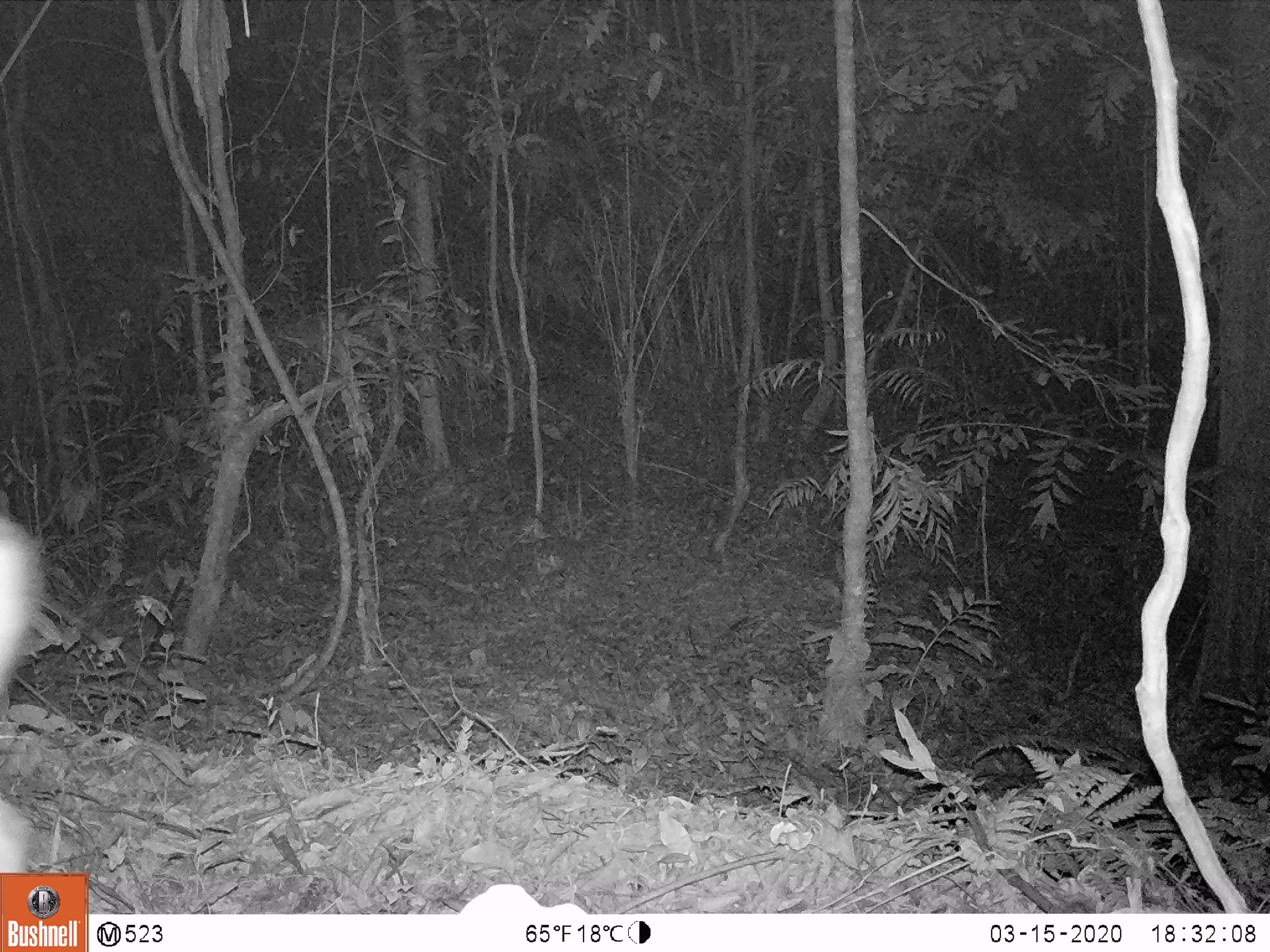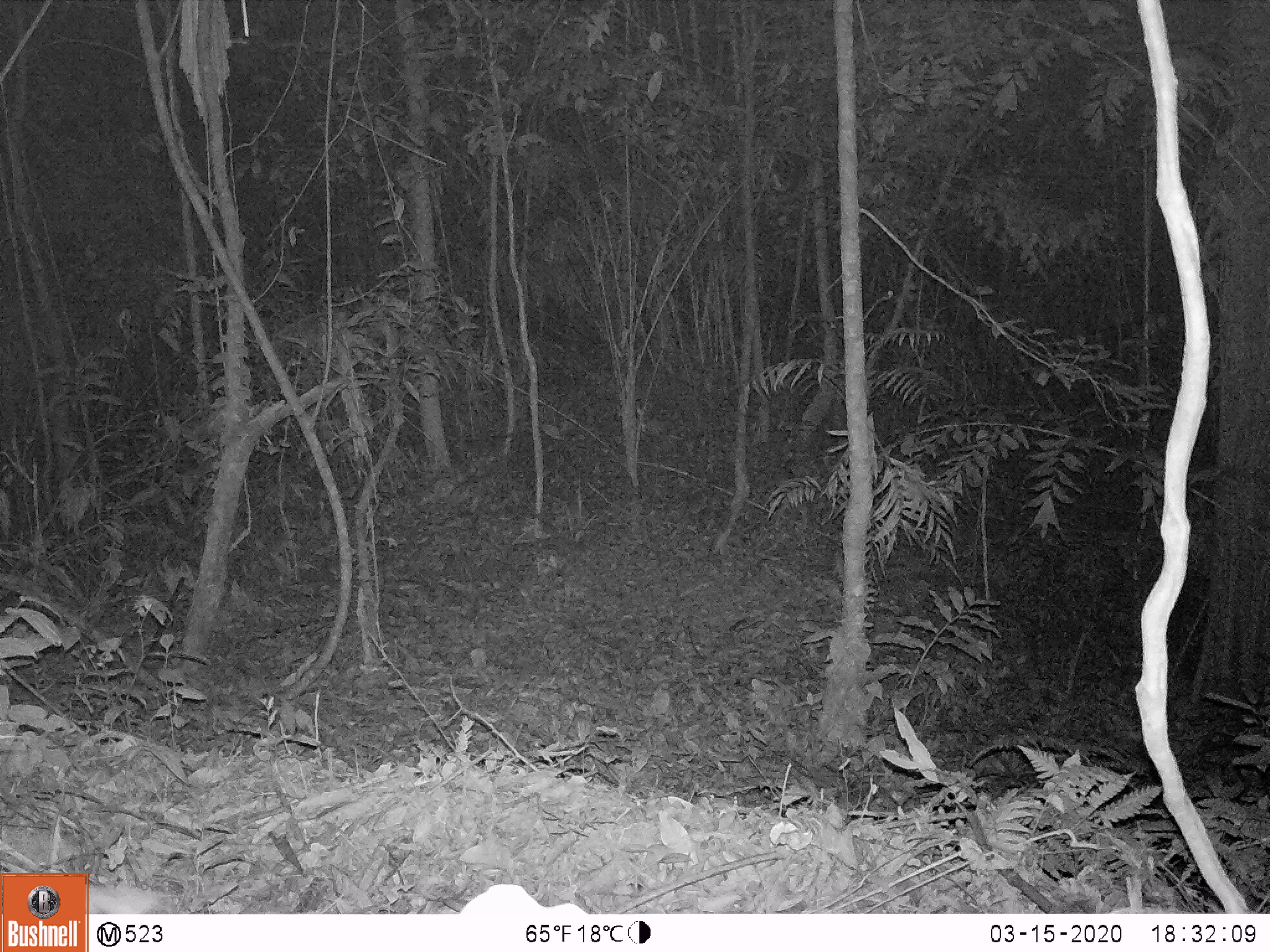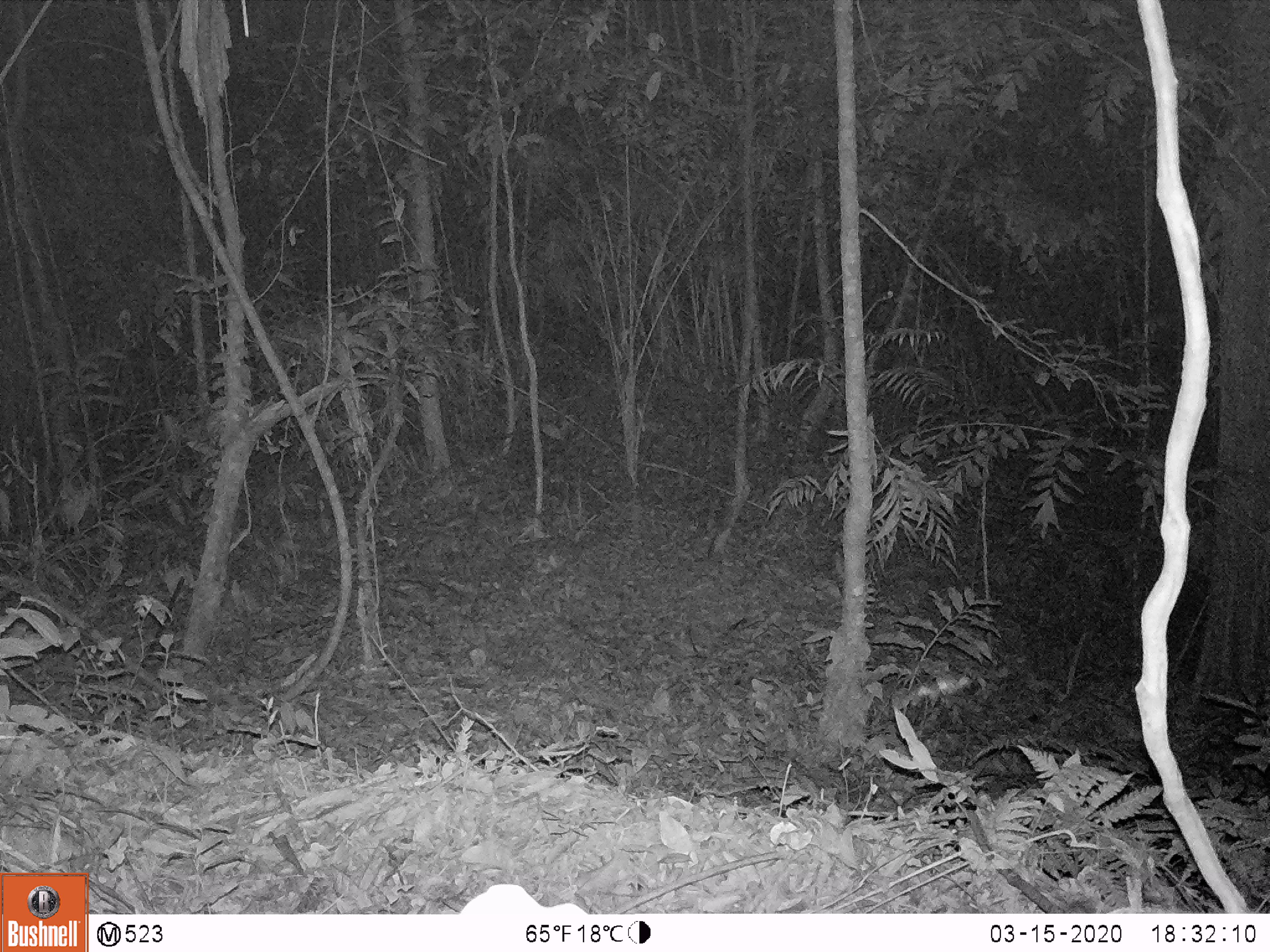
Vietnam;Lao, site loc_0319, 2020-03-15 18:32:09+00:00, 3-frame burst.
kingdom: Animalia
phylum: Chordata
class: Mammalia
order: Artiodactyla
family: Cervidae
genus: Muntiacus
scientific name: Muntiacus rooseveltorum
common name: roosevelt's muntjac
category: roosevelts muntjac group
Roosevelts muntjac group (roosevelt's muntjac) (Muntiacus rooseveltorum). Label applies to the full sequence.